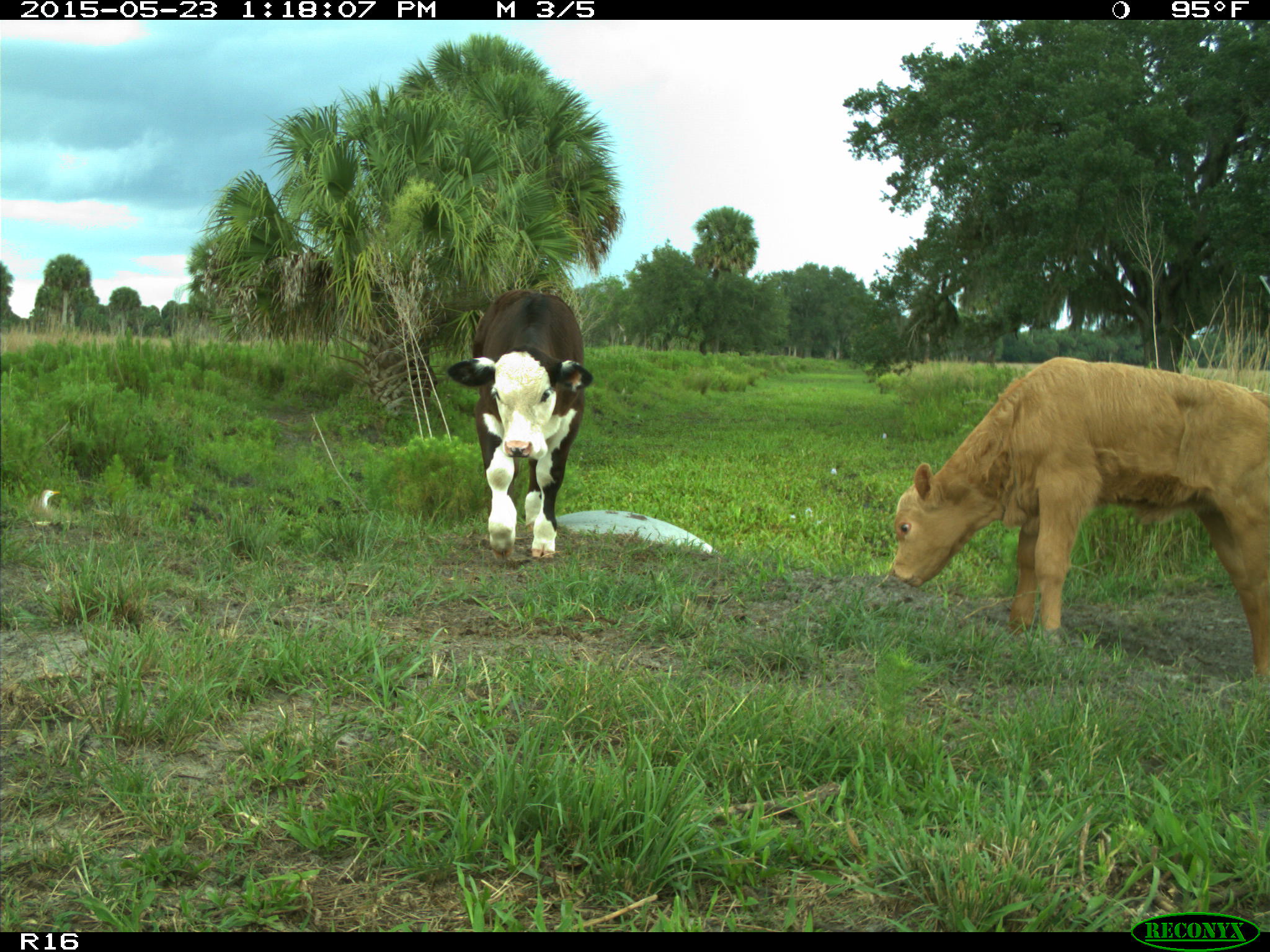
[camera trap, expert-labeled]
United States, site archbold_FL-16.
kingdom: Animalia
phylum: Chordata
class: Mammalia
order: Artiodactyla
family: Bovidae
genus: Bos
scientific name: Bos taurus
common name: domestic cow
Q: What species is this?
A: Bos taurus (domestic cow).